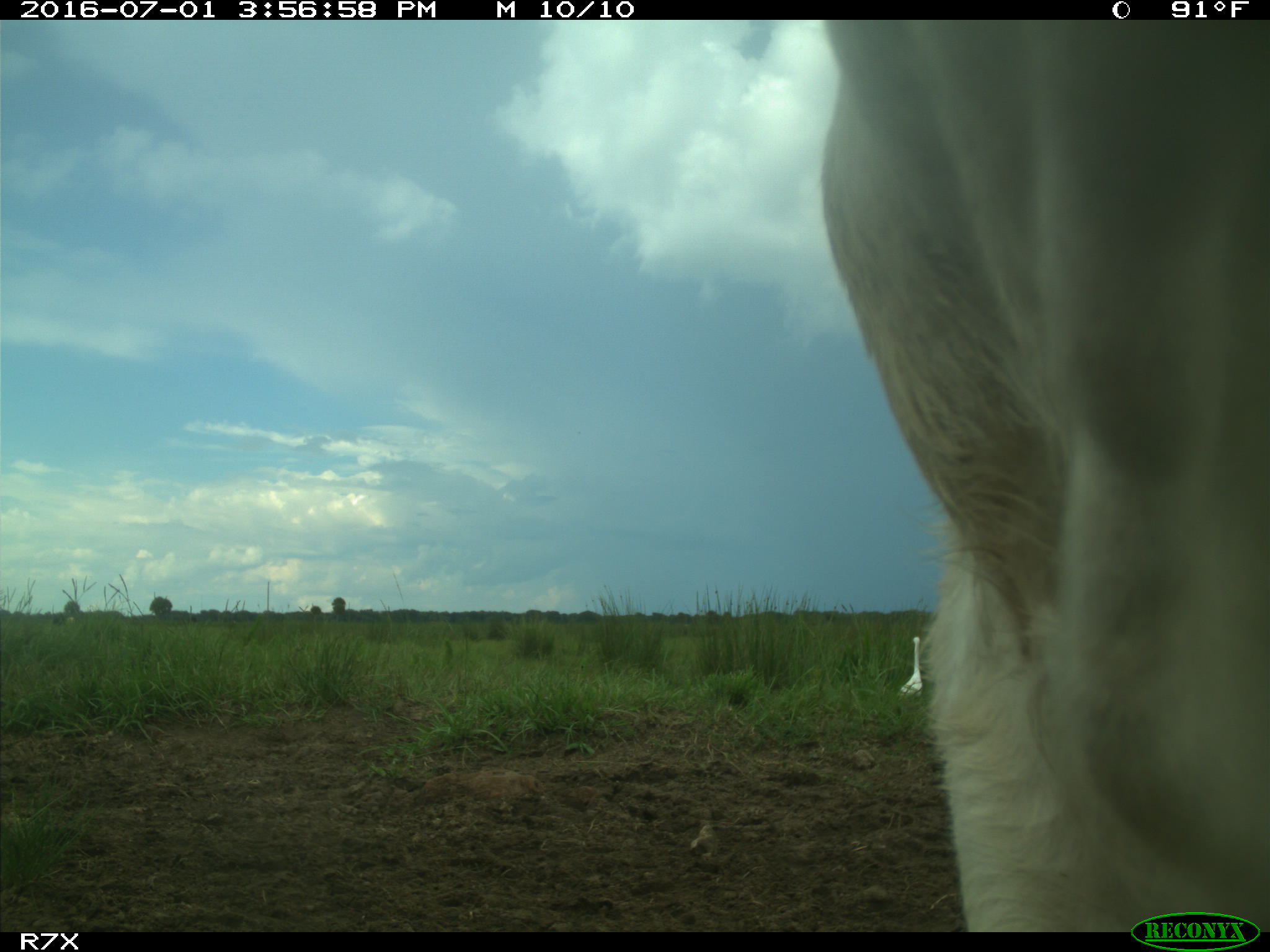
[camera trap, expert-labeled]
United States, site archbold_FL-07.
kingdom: Animalia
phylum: Chordata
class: Mammalia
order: Artiodactyla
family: Bovidae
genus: Bos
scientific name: Bos taurus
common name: domestic cow